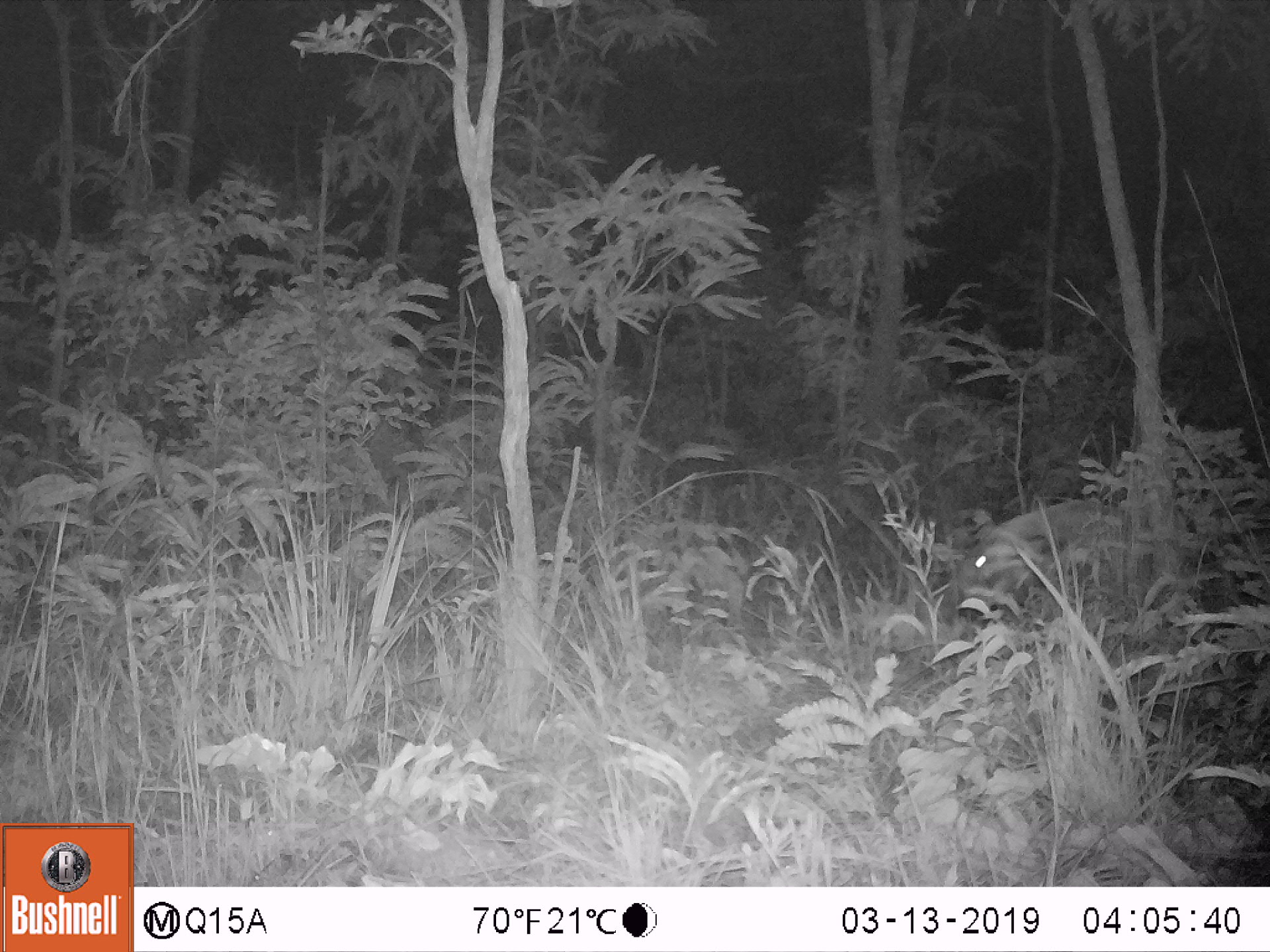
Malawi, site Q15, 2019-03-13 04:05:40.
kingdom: Animalia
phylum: Chordata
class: Mammalia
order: Artiodactyla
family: Suidae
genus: Potamochoerus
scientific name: Potamochoerus larvatus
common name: bushpig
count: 1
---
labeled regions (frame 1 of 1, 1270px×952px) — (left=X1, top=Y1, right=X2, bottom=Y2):
bushpig: (left=953, top=492, right=1129, bottom=612)